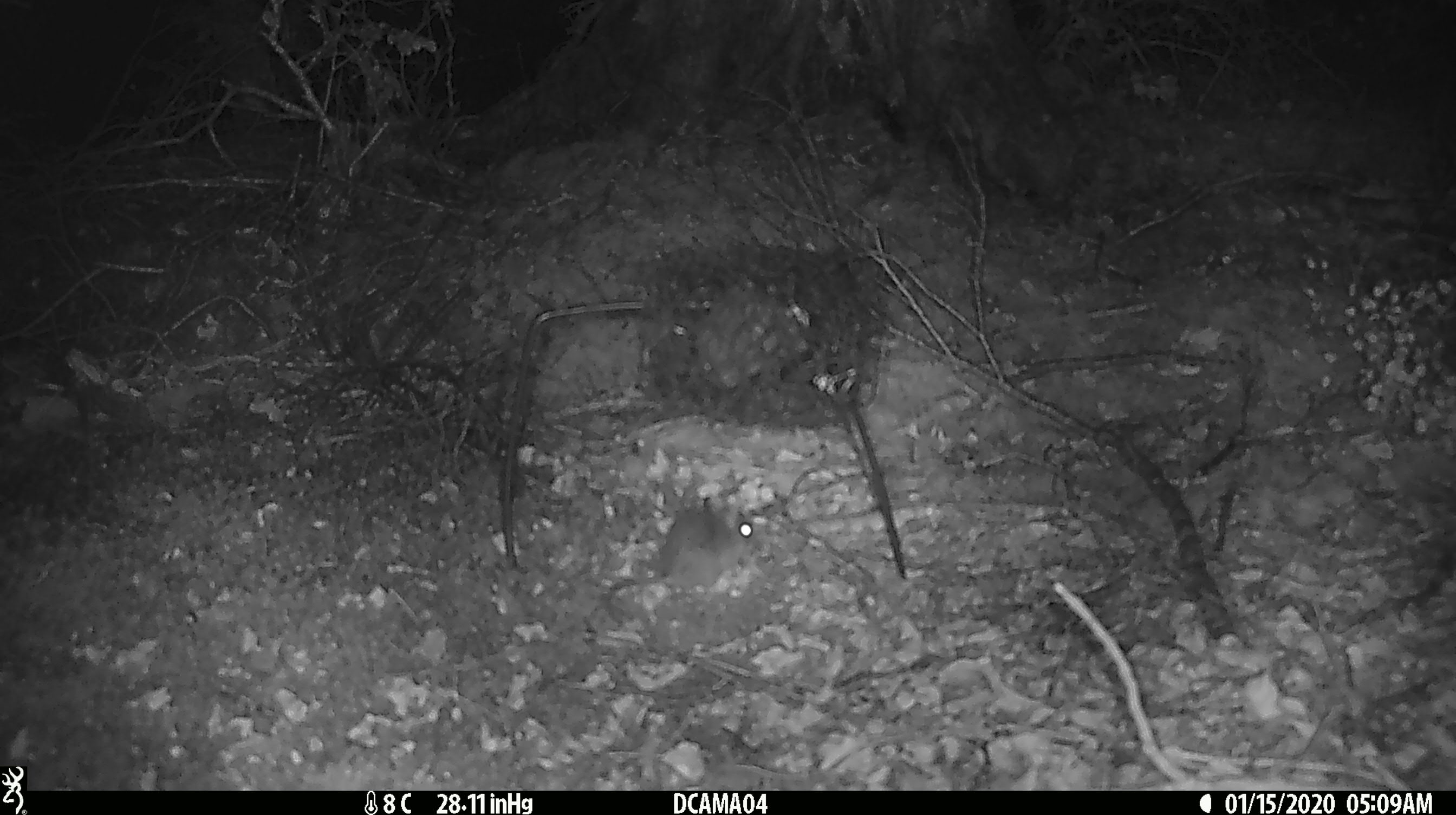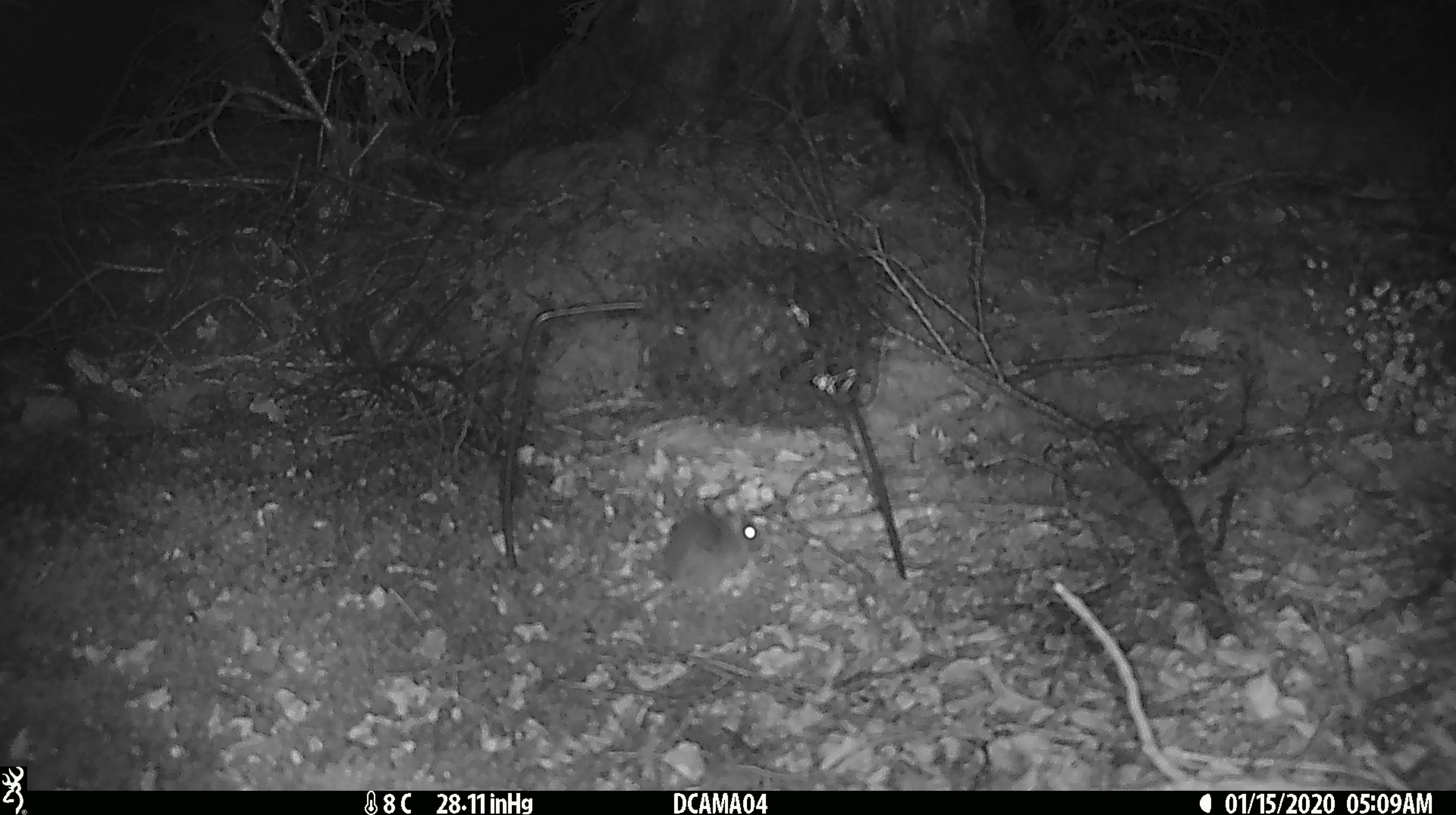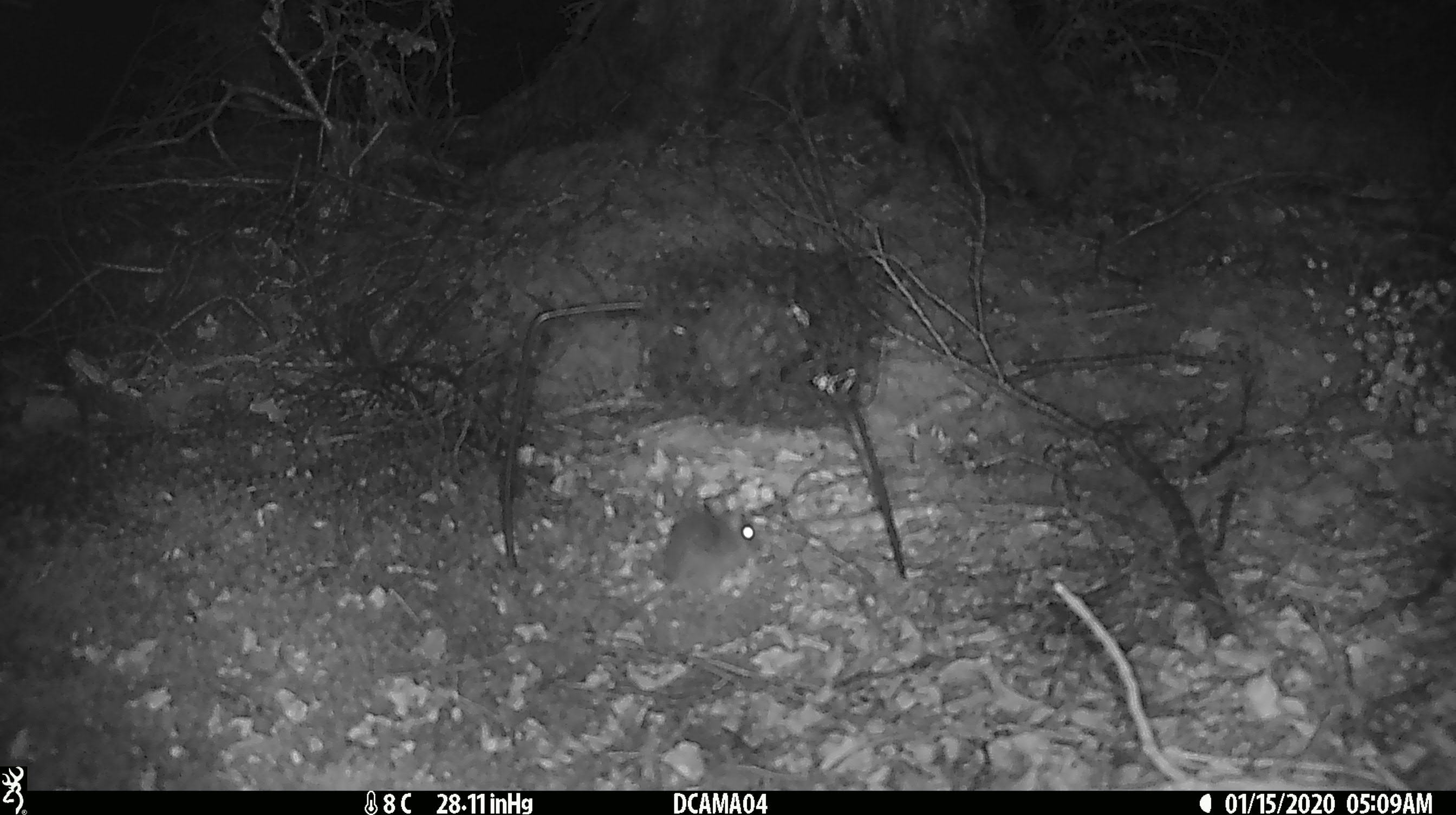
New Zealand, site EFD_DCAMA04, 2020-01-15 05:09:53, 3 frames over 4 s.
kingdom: Animalia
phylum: Chordata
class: Mammalia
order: Rodentia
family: Muridae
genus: Mus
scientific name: Mus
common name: mouse